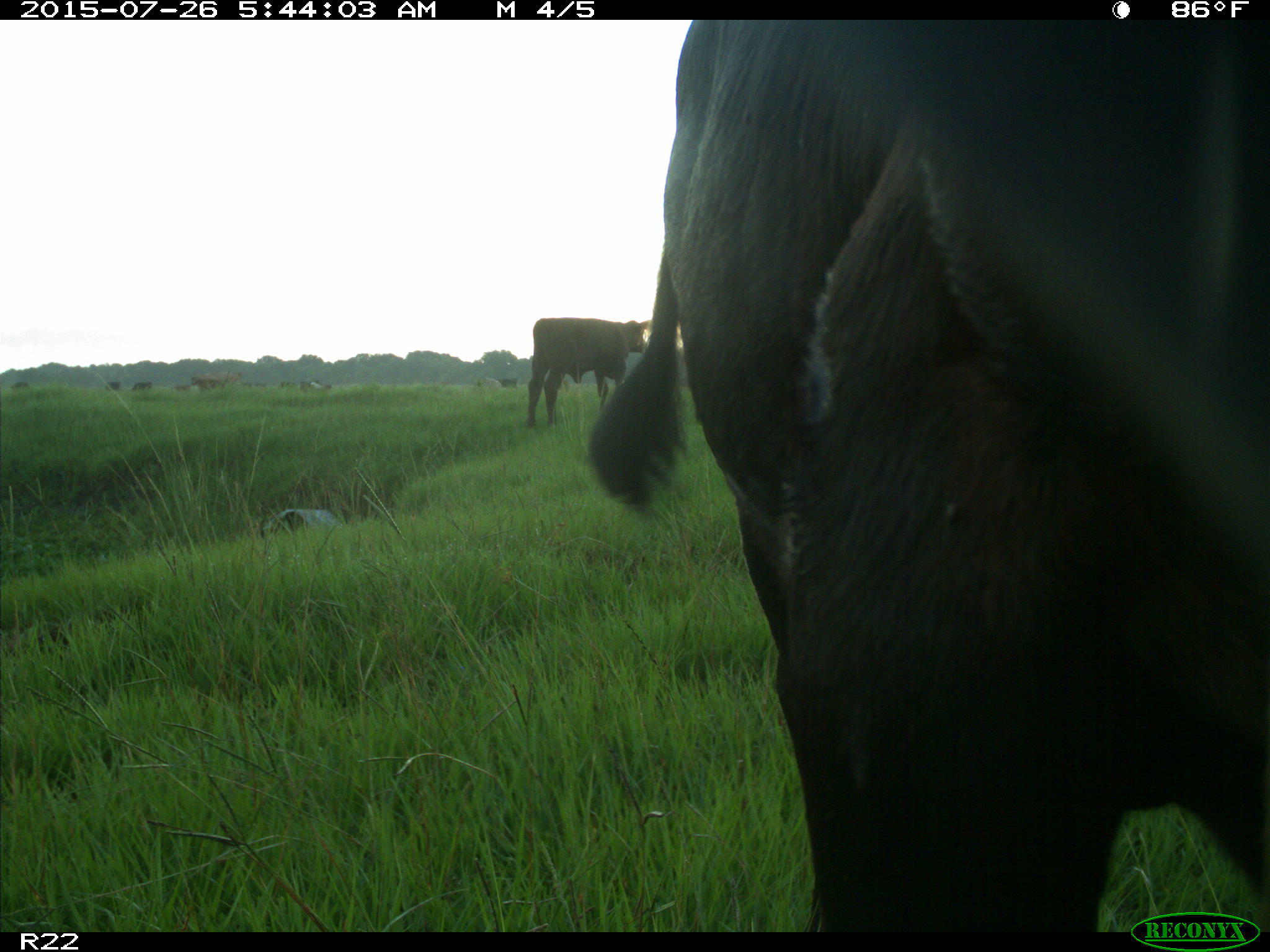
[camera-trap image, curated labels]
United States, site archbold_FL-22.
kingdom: Animalia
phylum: Chordata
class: Mammalia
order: Artiodactyla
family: Bovidae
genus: Bos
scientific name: Bos taurus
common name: domestic cow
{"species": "Bos taurus (domestic cow)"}